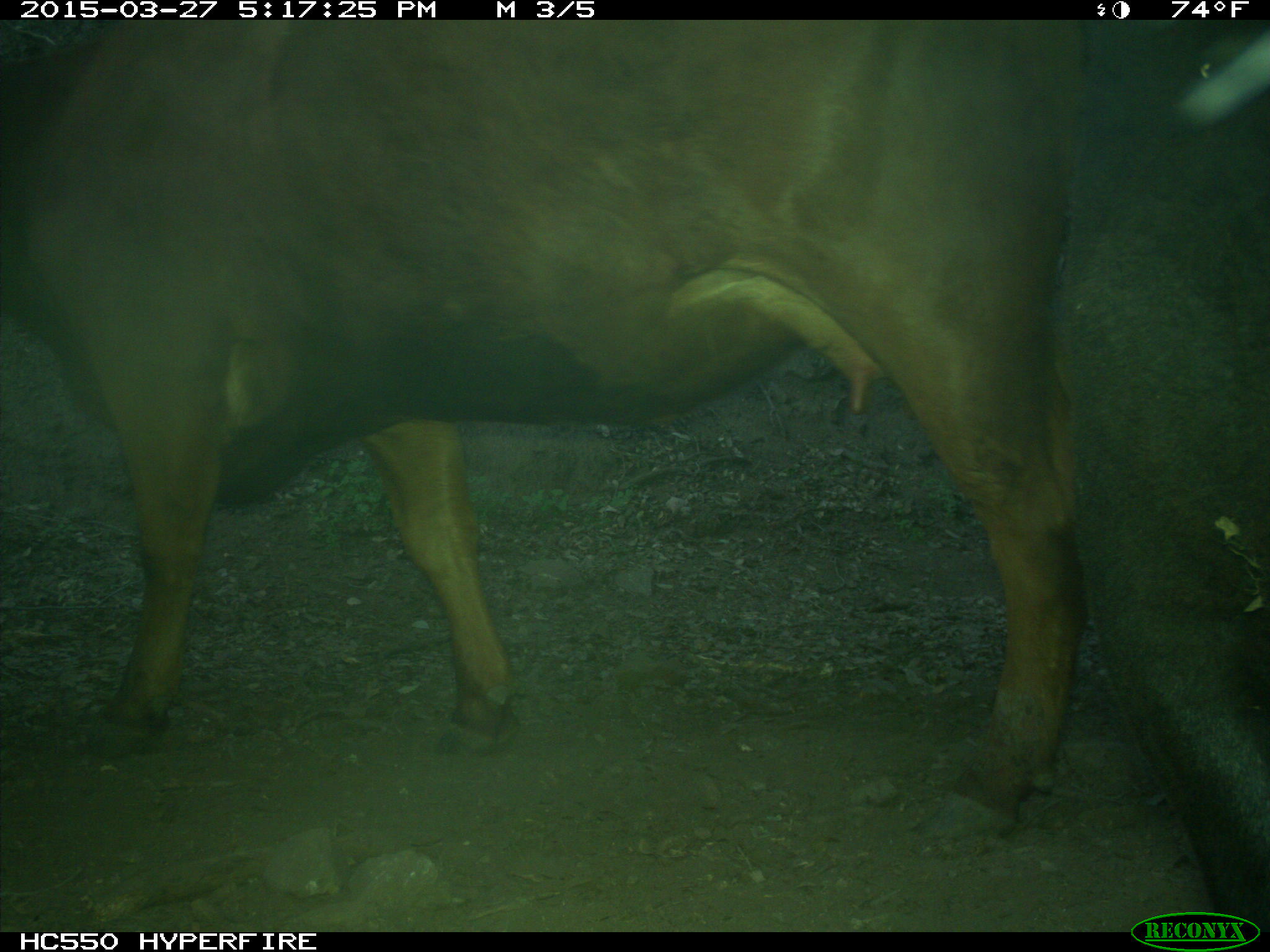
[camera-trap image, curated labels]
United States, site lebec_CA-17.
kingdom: Animalia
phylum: Chordata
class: Mammalia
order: Artiodactyla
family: Bovidae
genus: Bos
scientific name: Bos taurus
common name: domestic cow